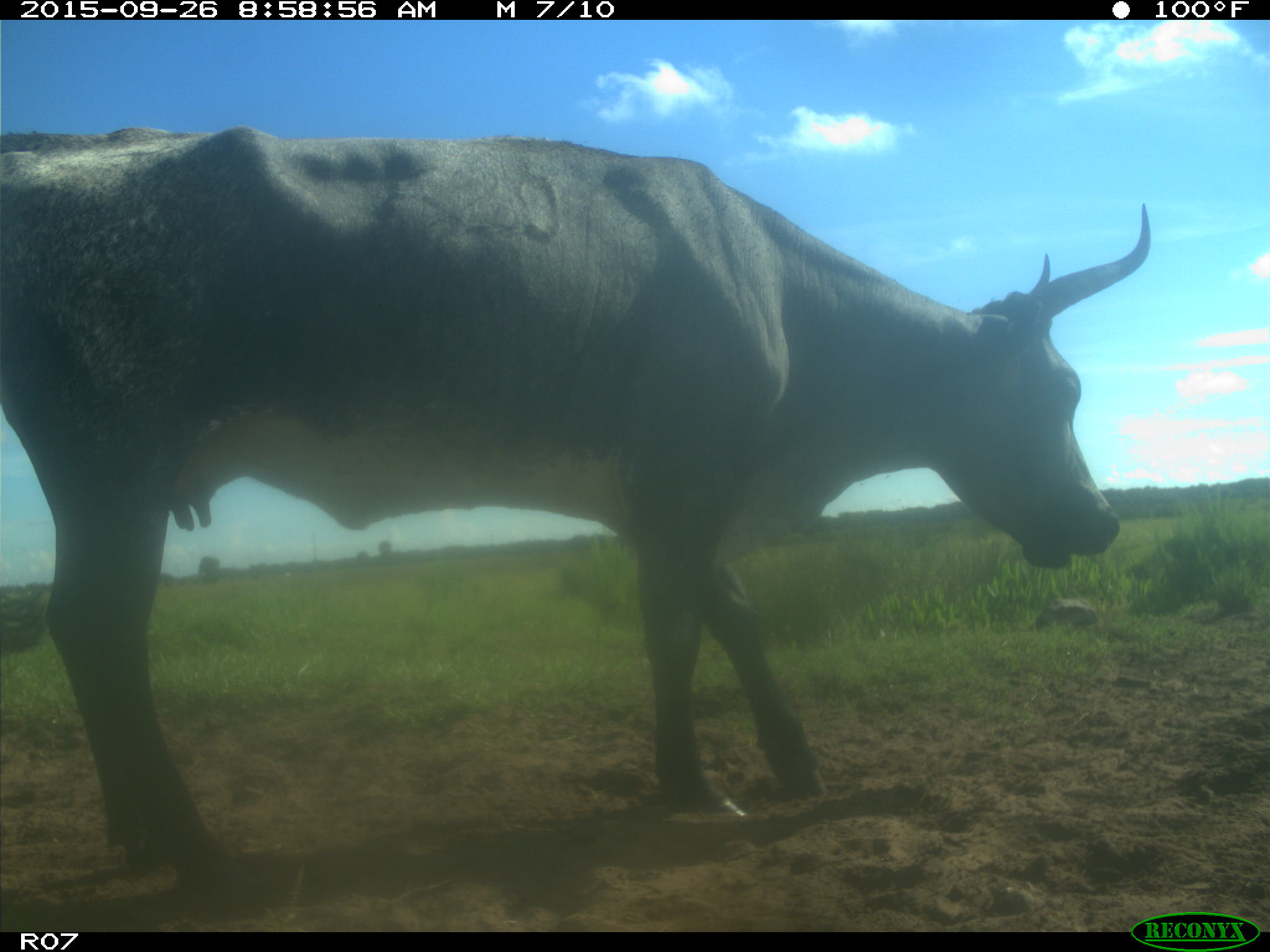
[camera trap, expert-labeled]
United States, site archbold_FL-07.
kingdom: Animalia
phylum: Chordata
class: Mammalia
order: Artiodactyla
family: Bovidae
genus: Bos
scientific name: Bos taurus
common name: domestic cow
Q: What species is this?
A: Bos taurus (domestic cow).